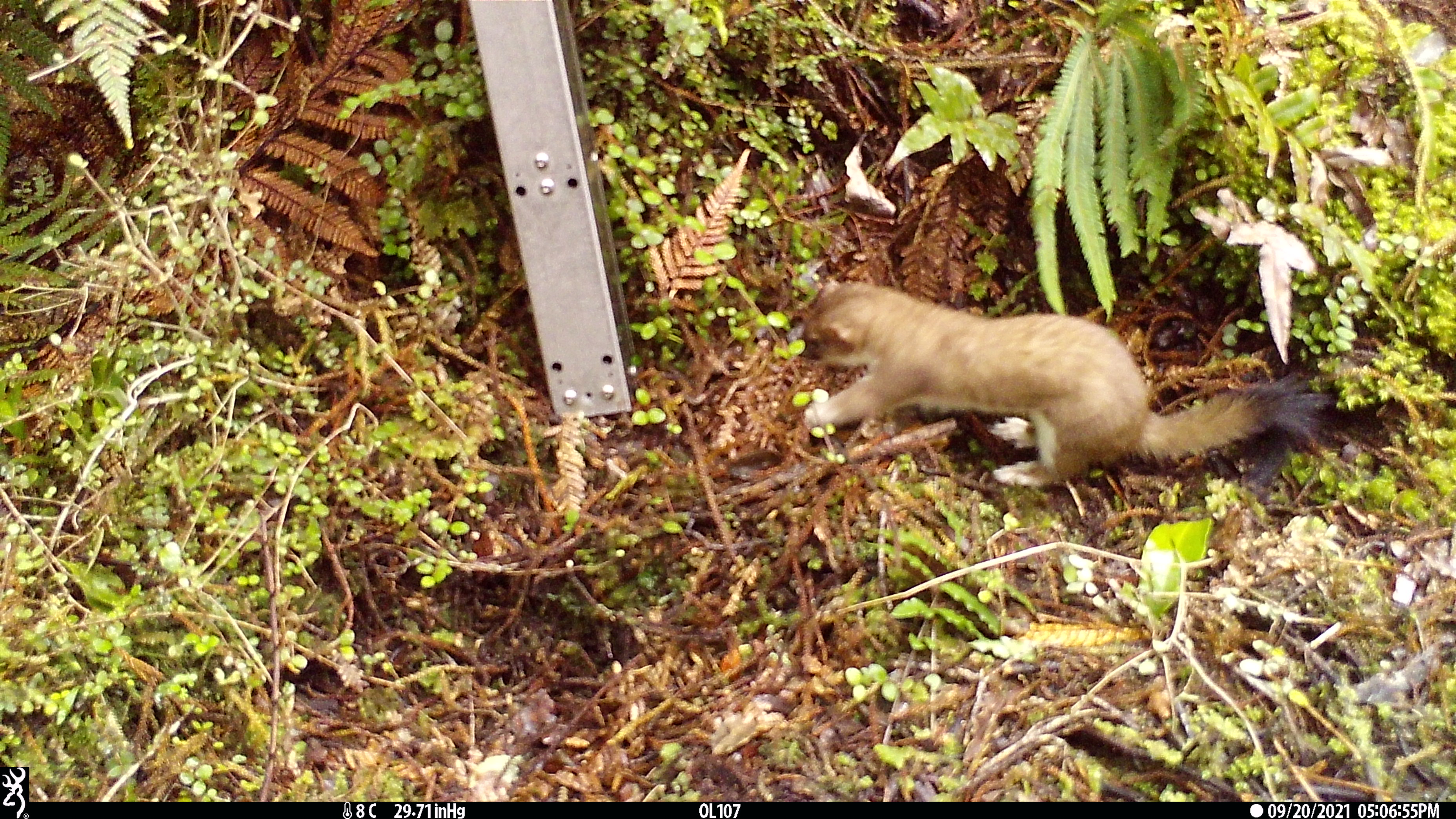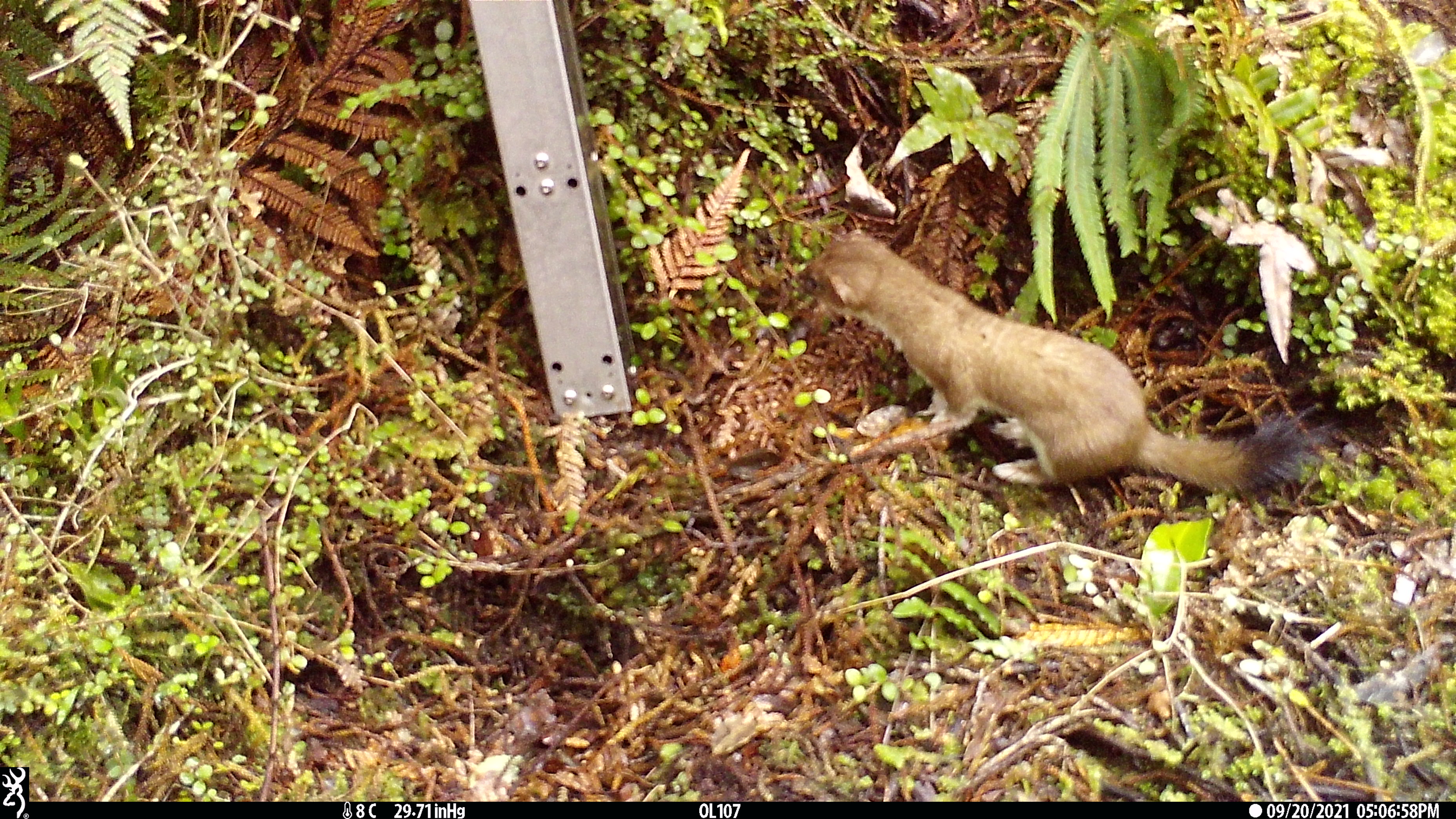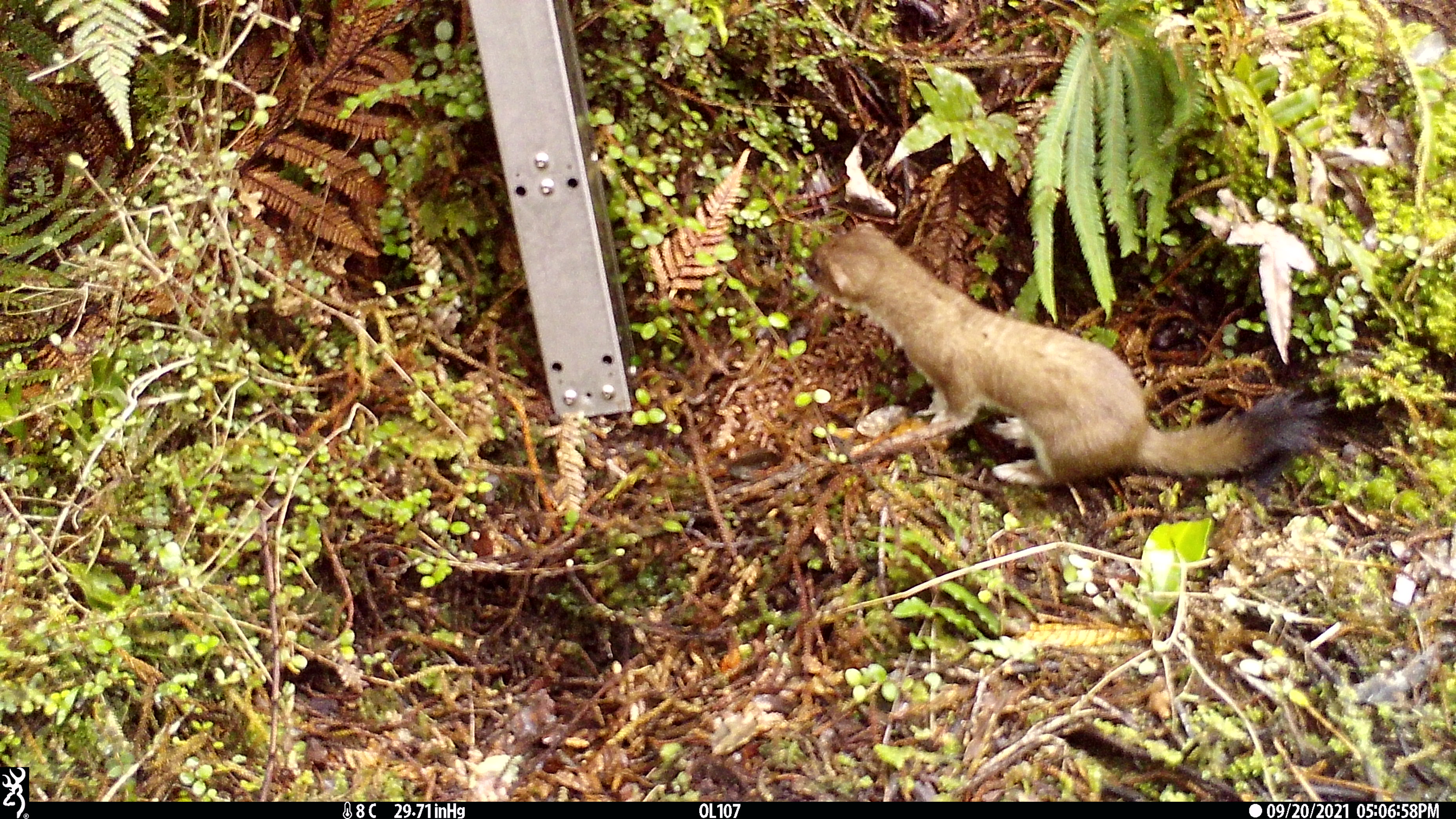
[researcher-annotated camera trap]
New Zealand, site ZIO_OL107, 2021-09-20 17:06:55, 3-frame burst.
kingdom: Animalia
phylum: Chordata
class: Mammalia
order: Carnivora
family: Mustelidae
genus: Mustela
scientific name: Mustela erminea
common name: stoat